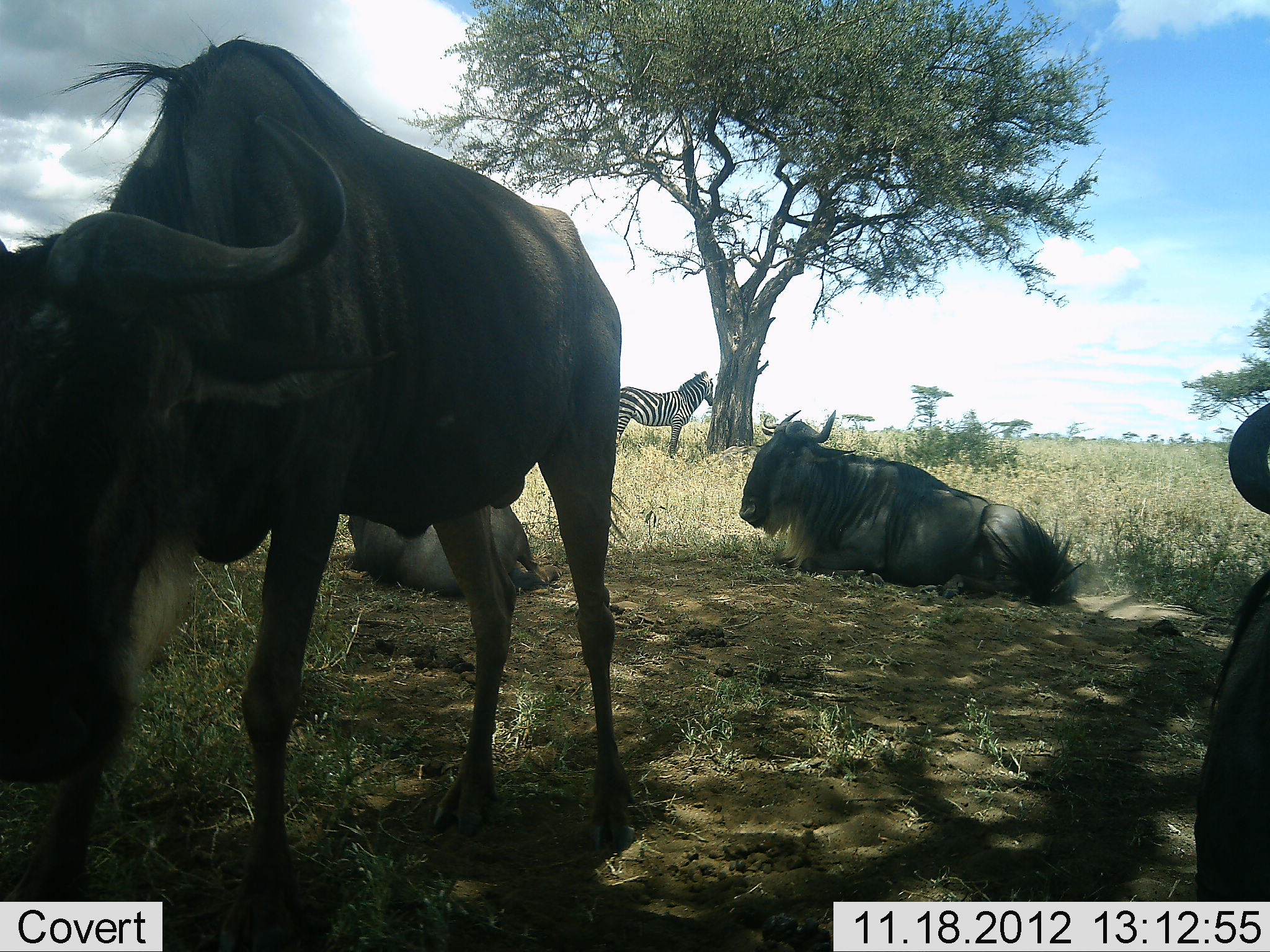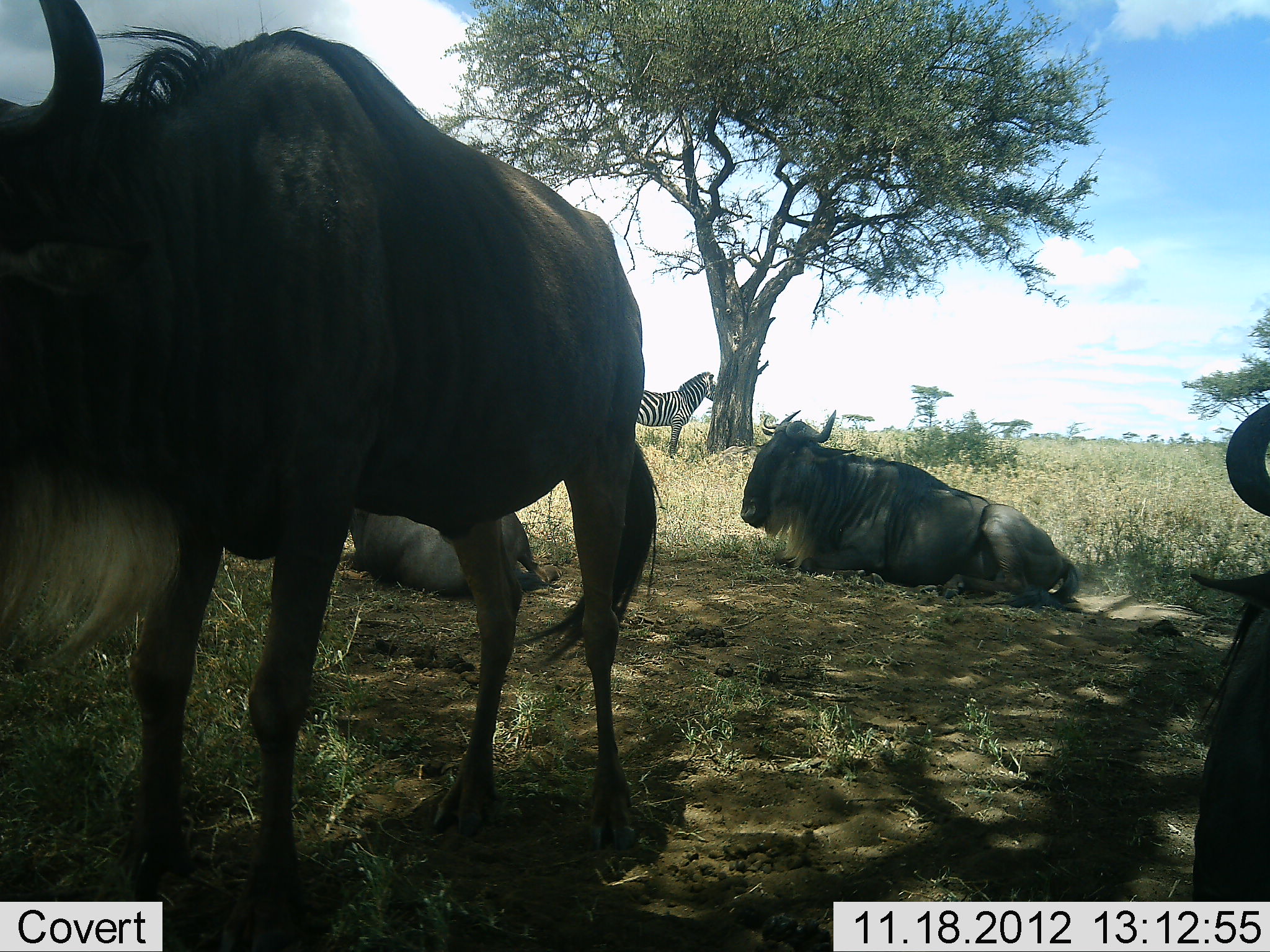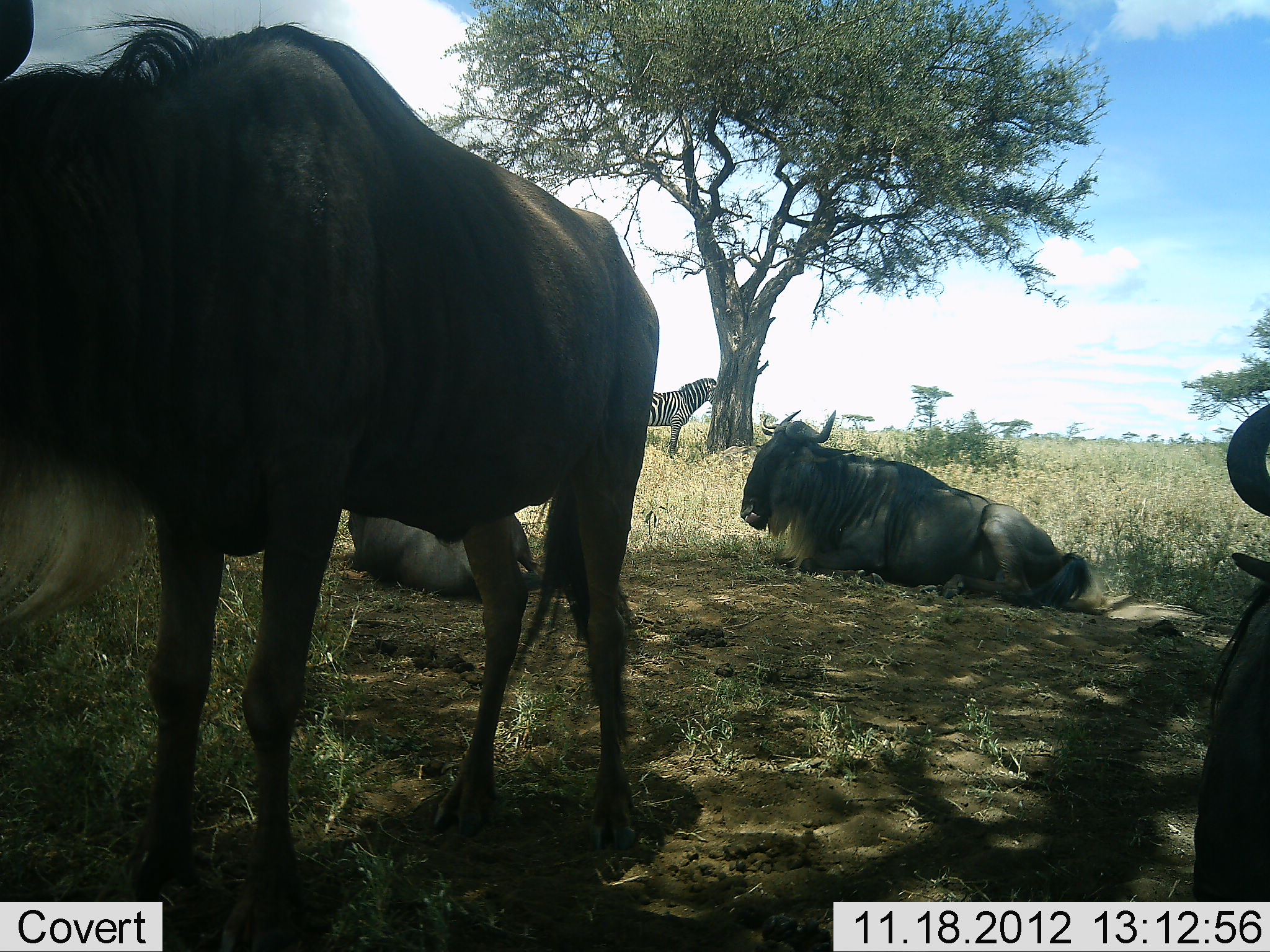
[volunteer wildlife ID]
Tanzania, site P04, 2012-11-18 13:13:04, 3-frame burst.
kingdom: Animalia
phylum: Chordata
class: Mammalia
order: Artiodactyla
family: Bovidae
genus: Connochaetes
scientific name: Connochaetes taurinus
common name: blue wildebeest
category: wildebeest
Wildebeest (blue wildebeest) (Connochaetes taurinus), count 4. Behavior (volunteer vote fractions): standing 100%, resting 92%, moving 0%, interacting 0%. Young present (vote fraction): 0%. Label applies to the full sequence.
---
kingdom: Animalia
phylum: Chordata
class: Mammalia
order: Perissodactyla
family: Equidae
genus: Equus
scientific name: Equus quagga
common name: plains zebra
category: zebra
Zebra (plains zebra) (Equus quagga), count 1. Behavior (volunteer vote fractions): standing 100%, resting 0%, moving 0%, interacting 0%. Young present (vote fraction): 0%. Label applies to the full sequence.